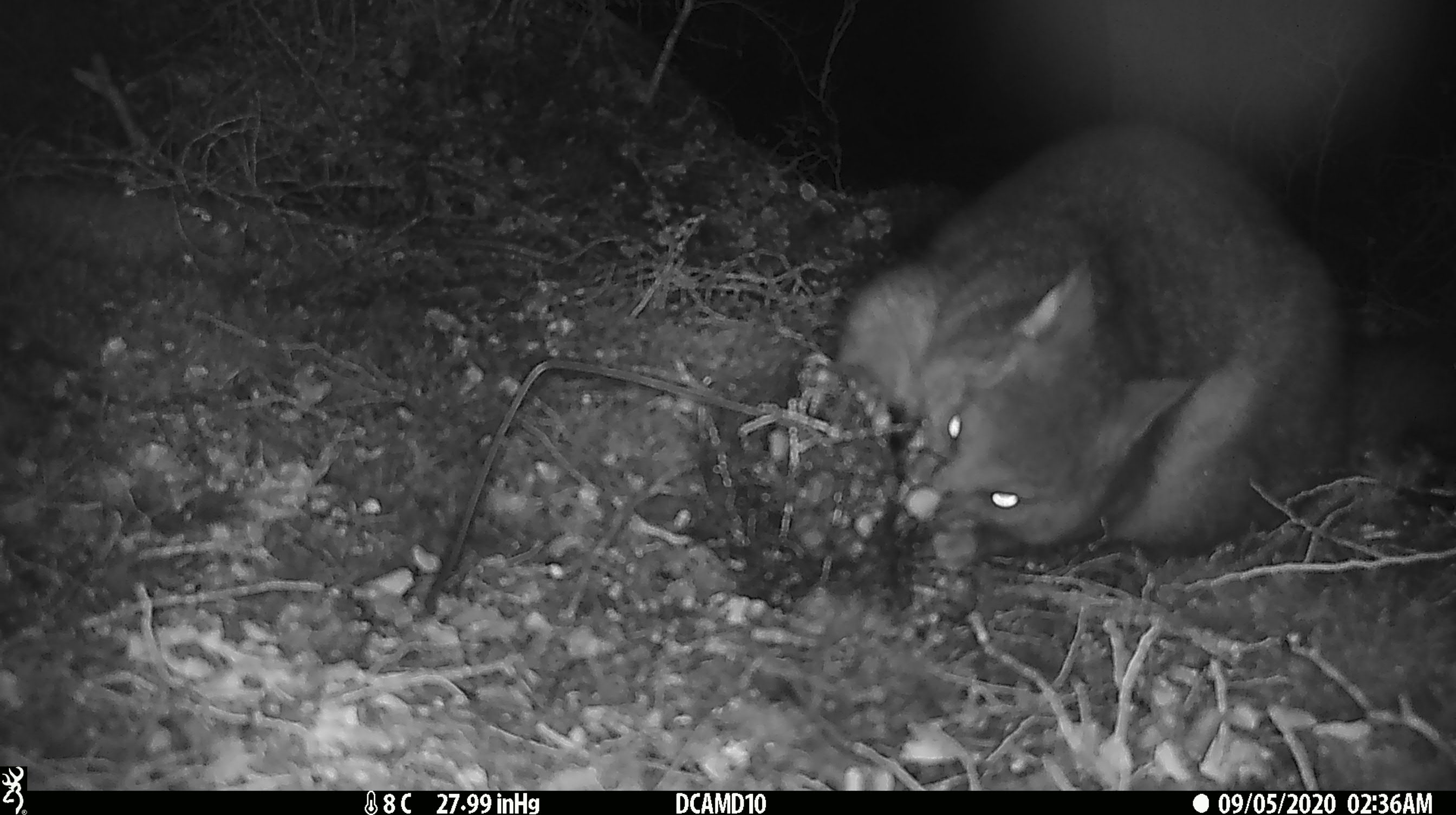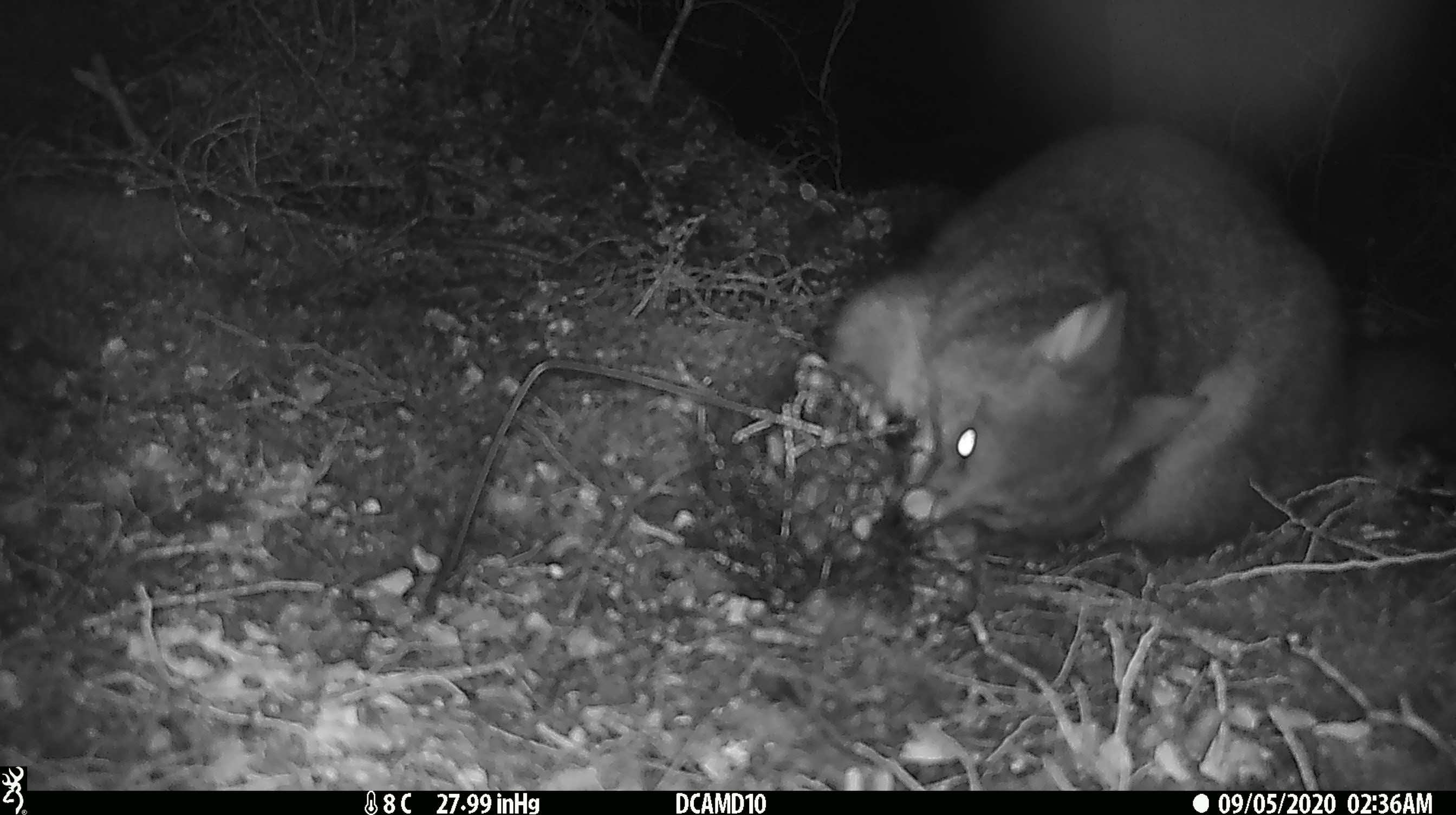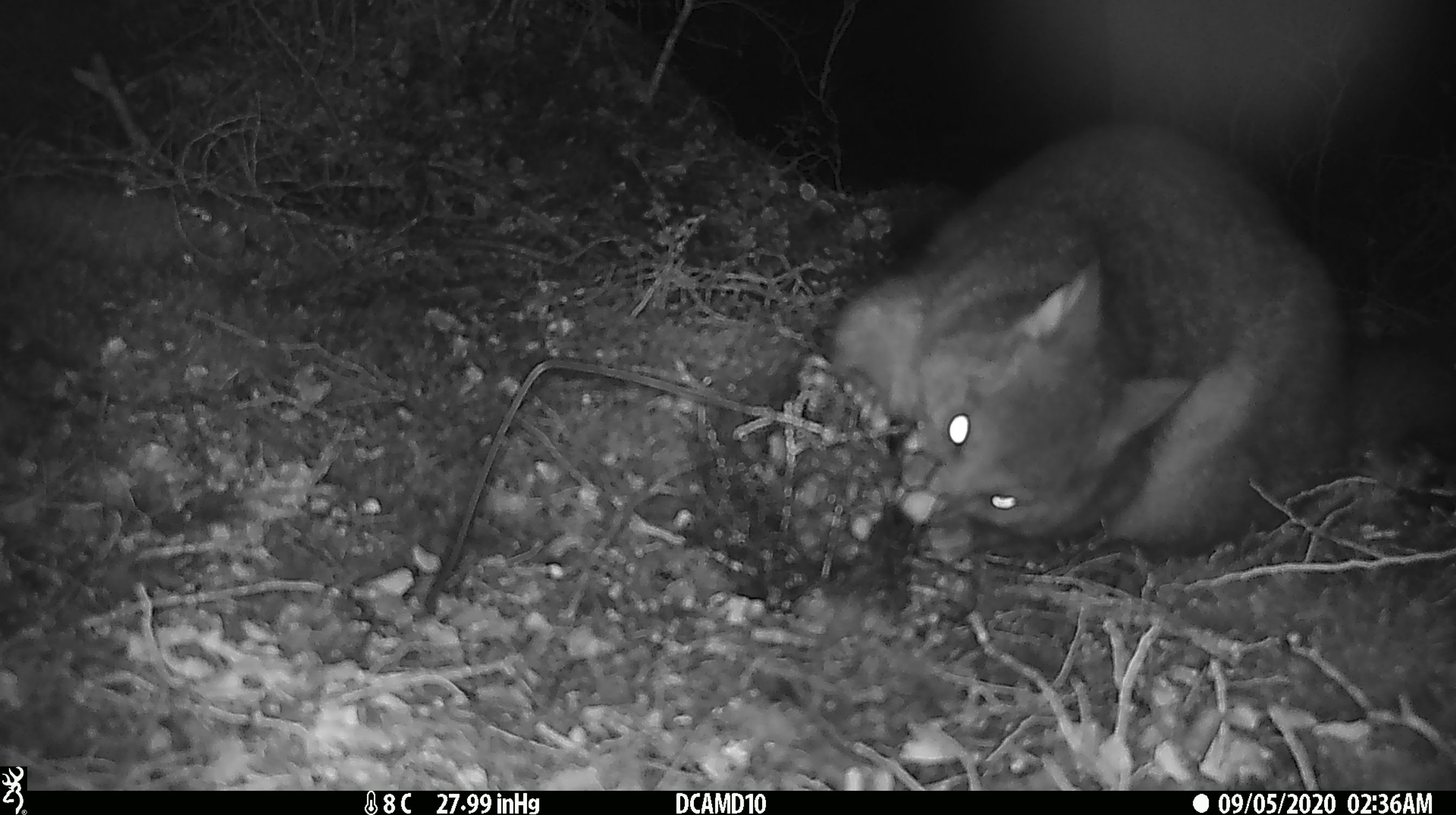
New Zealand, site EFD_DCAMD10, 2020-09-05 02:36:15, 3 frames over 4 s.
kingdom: Animalia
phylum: Chordata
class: Mammalia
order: Diprotodontia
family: Phalangeridae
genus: Trichosurus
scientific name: Trichosurus vulpecula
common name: common brushtail possum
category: possum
Possum (common brushtail possum) (Trichosurus vulpecula).